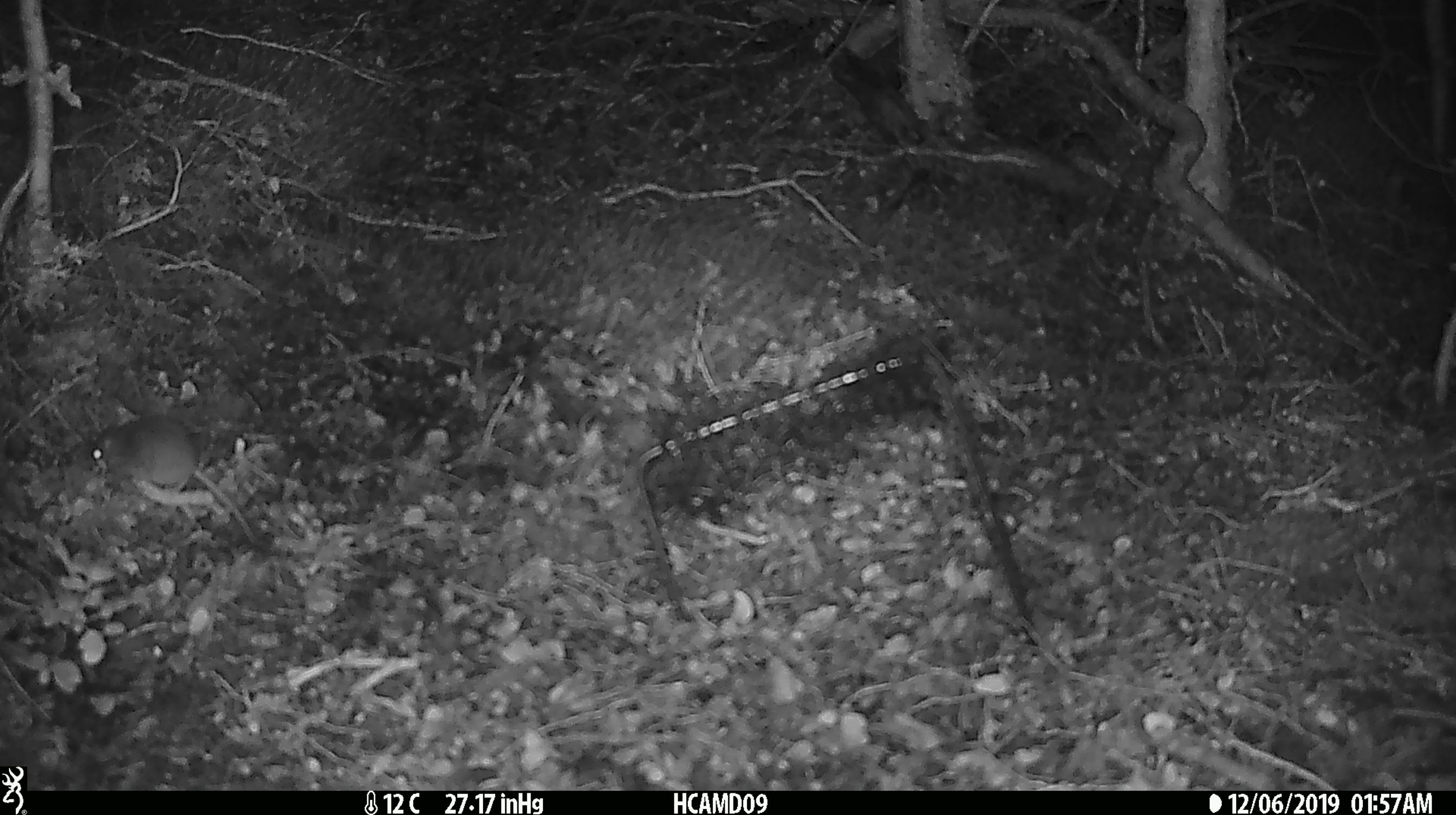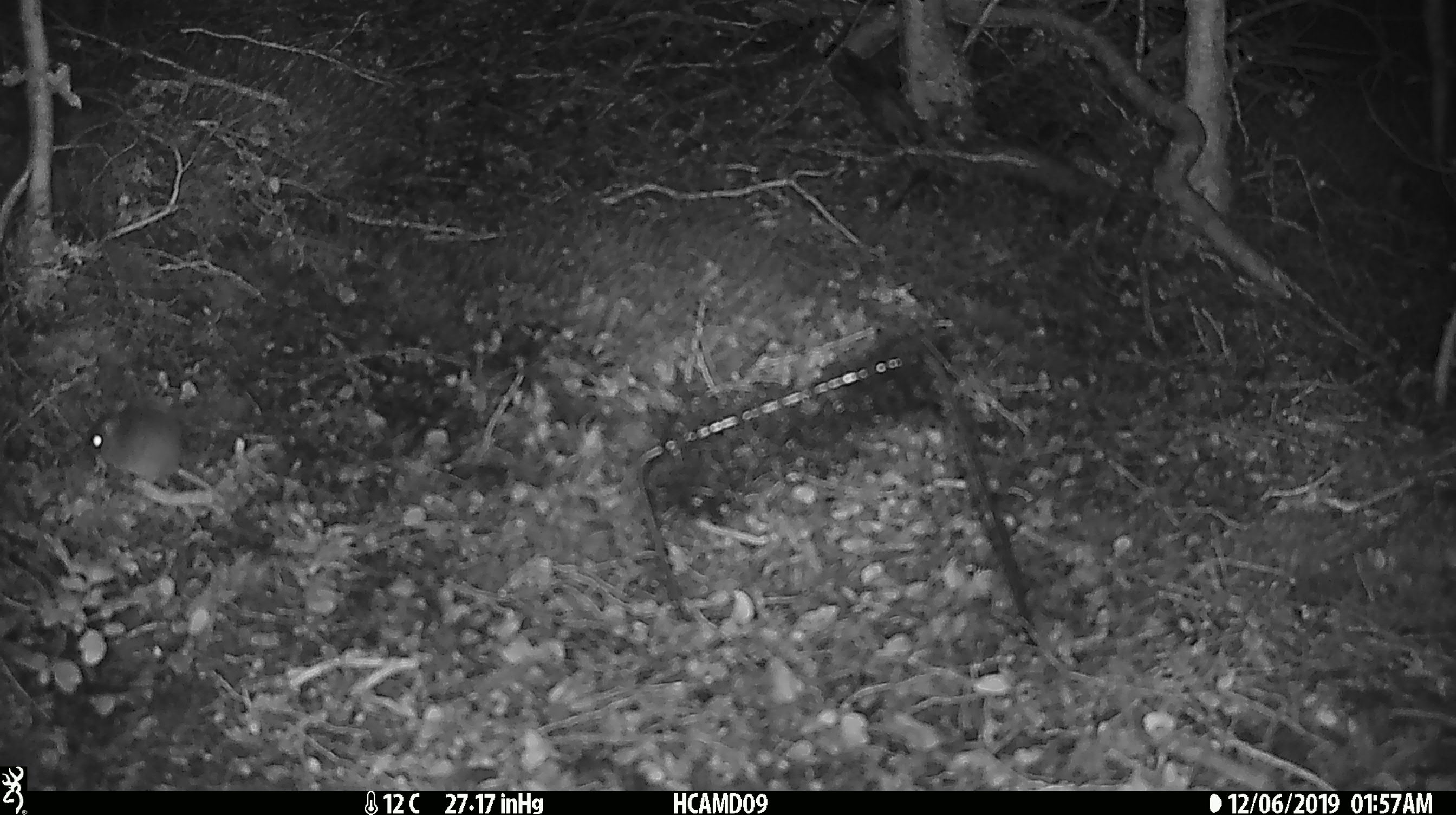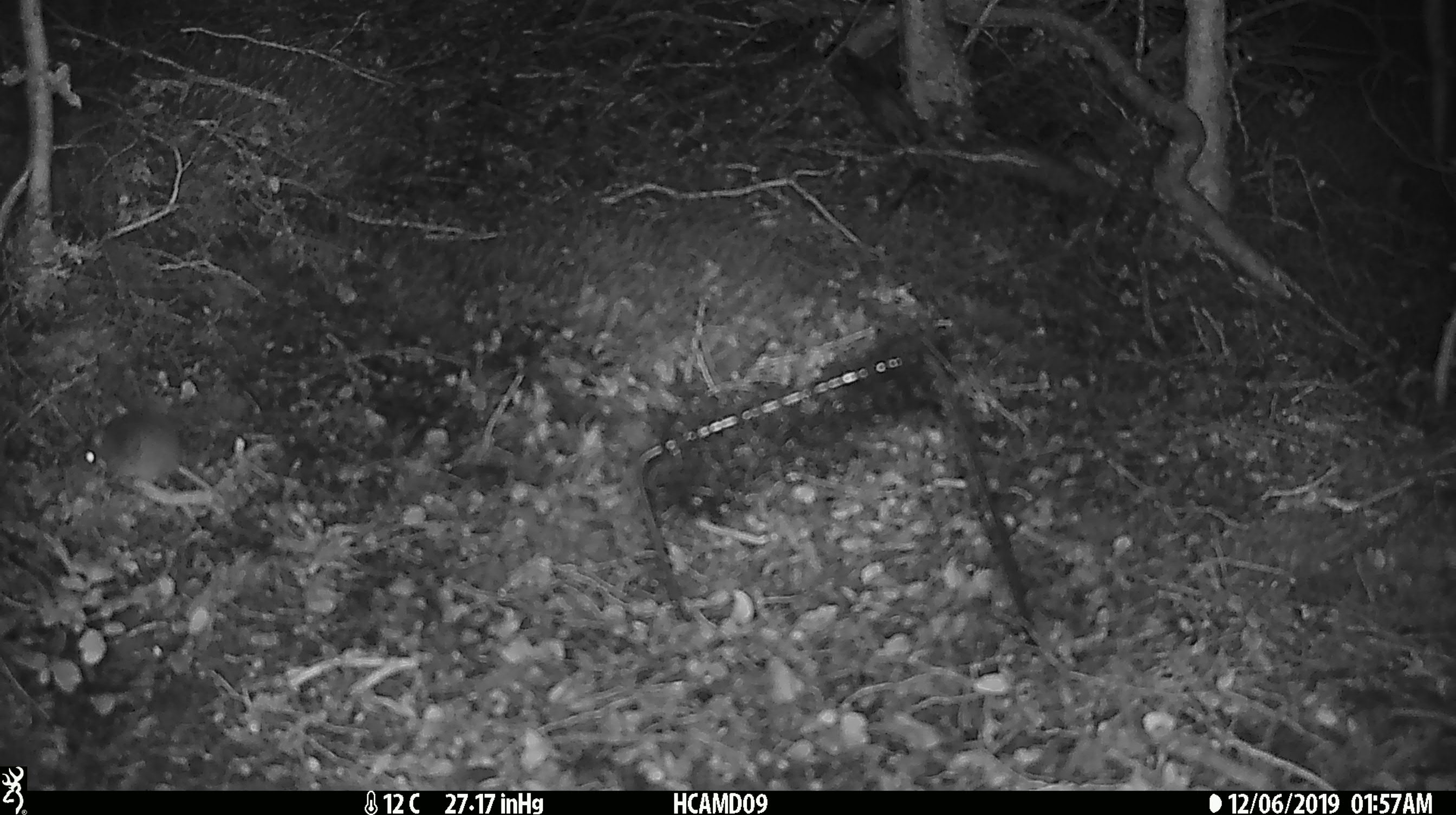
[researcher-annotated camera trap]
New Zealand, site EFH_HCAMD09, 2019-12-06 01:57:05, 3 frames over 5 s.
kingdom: Animalia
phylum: Chordata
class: Mammalia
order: Rodentia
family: Muridae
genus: Mus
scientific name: Mus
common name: mouse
Mouse (Mus).